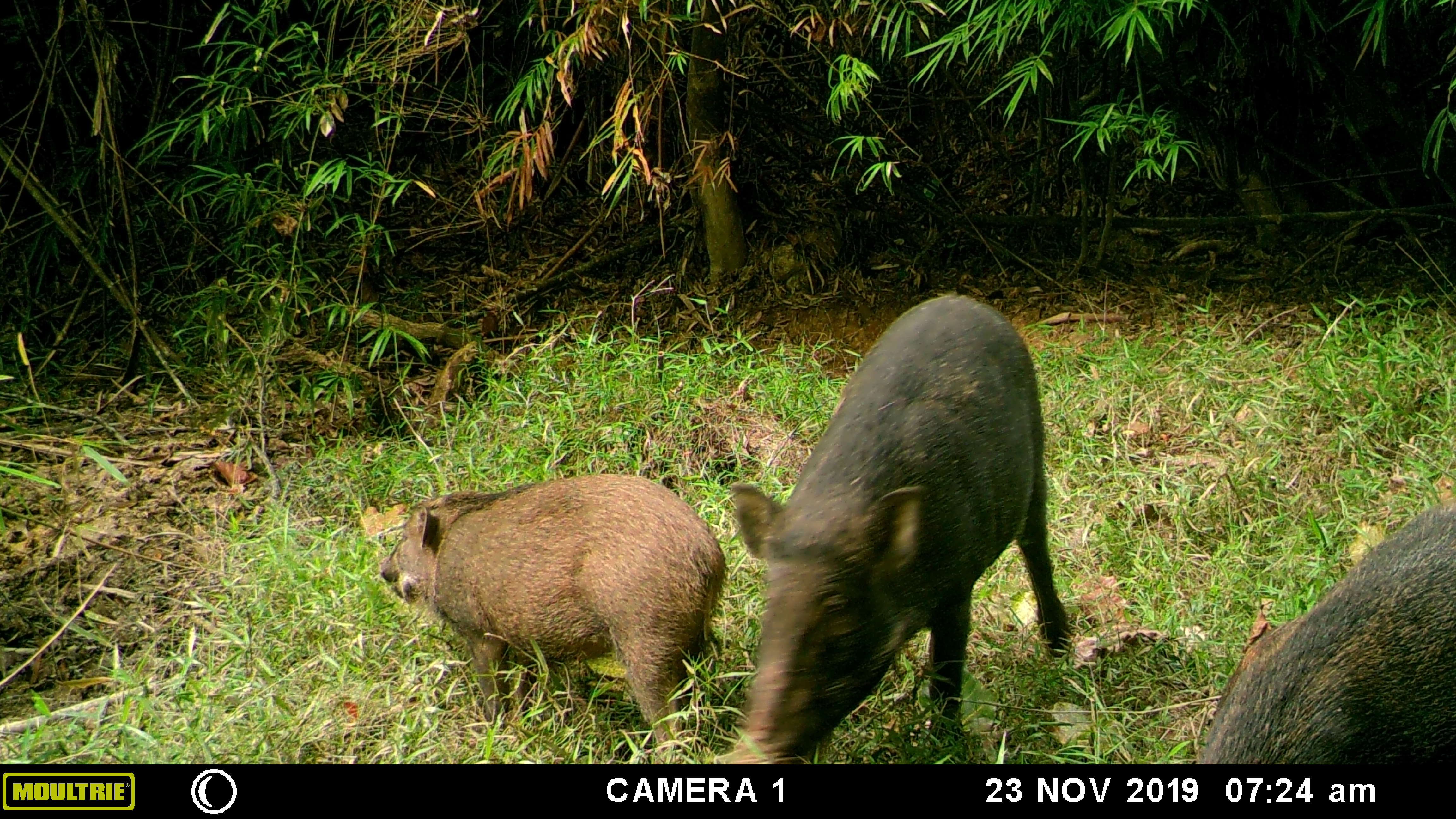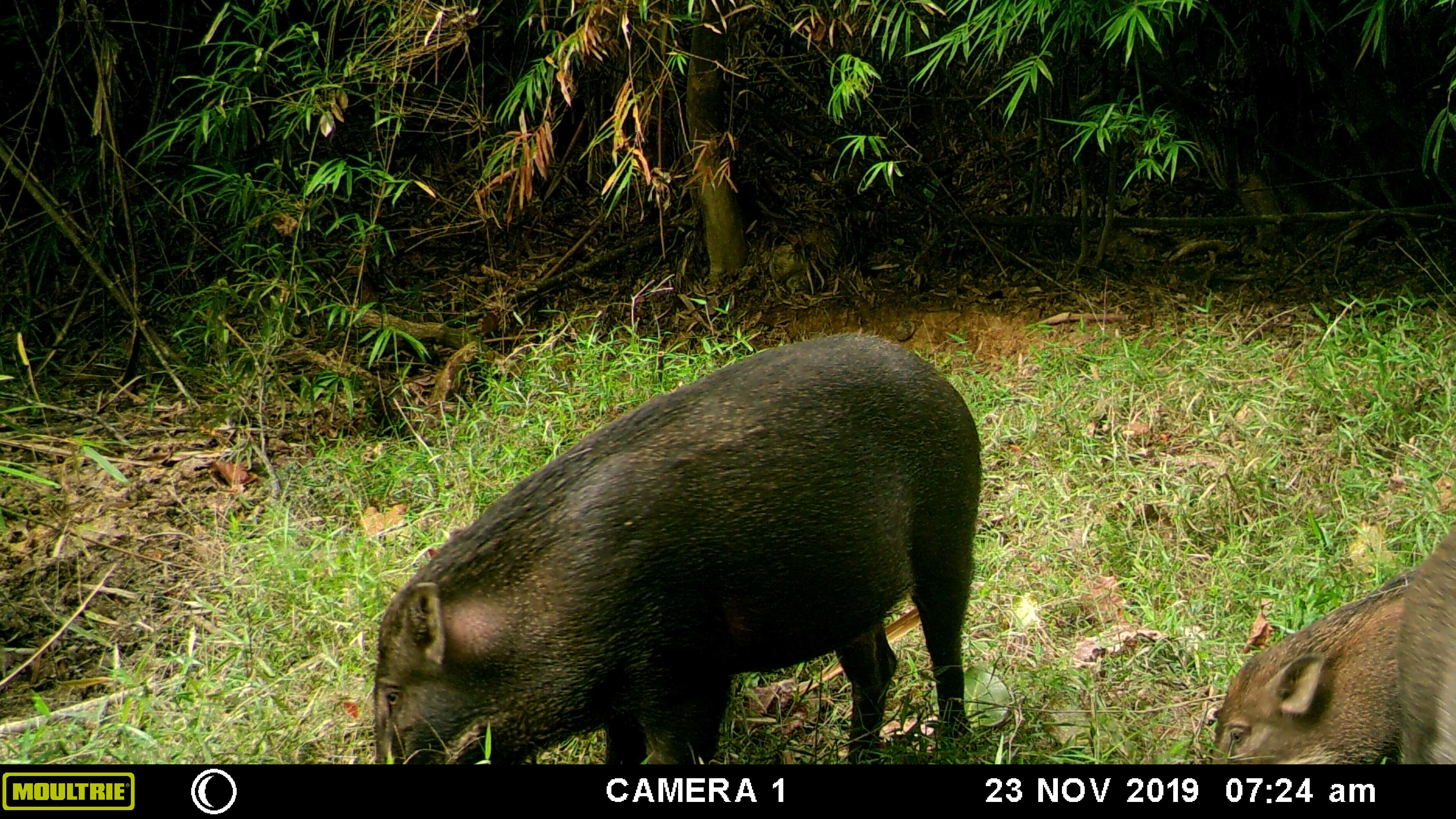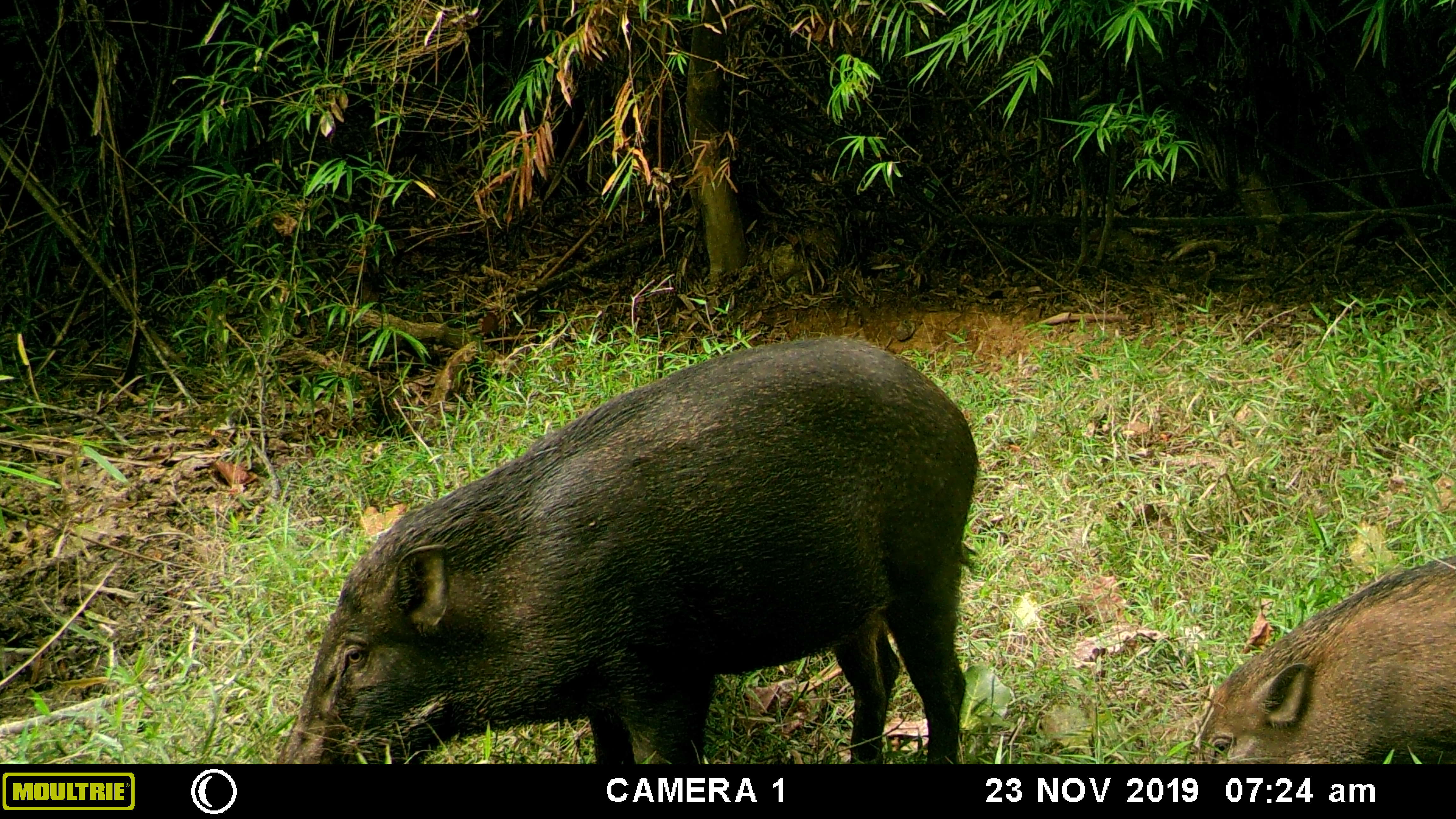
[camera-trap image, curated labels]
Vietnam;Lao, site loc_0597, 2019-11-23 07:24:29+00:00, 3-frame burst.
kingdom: Animalia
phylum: Chordata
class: Mammalia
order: Artiodactyla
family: Suidae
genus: Sus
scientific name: Sus scrofa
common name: eurasian wild pig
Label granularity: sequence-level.